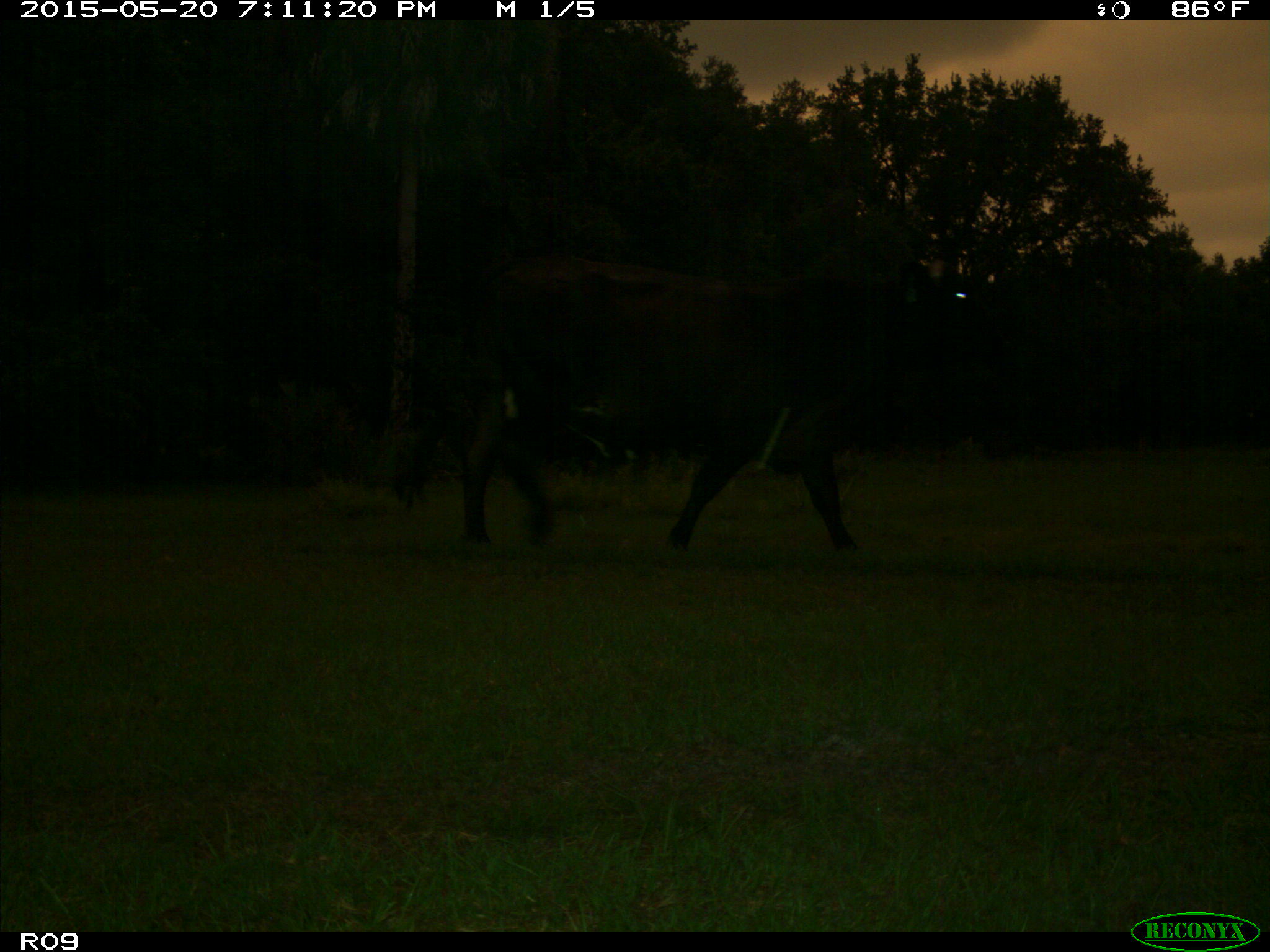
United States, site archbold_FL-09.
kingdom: Animalia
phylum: Chordata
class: Mammalia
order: Artiodactyla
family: Bovidae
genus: Bos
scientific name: Bos taurus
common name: domestic cow